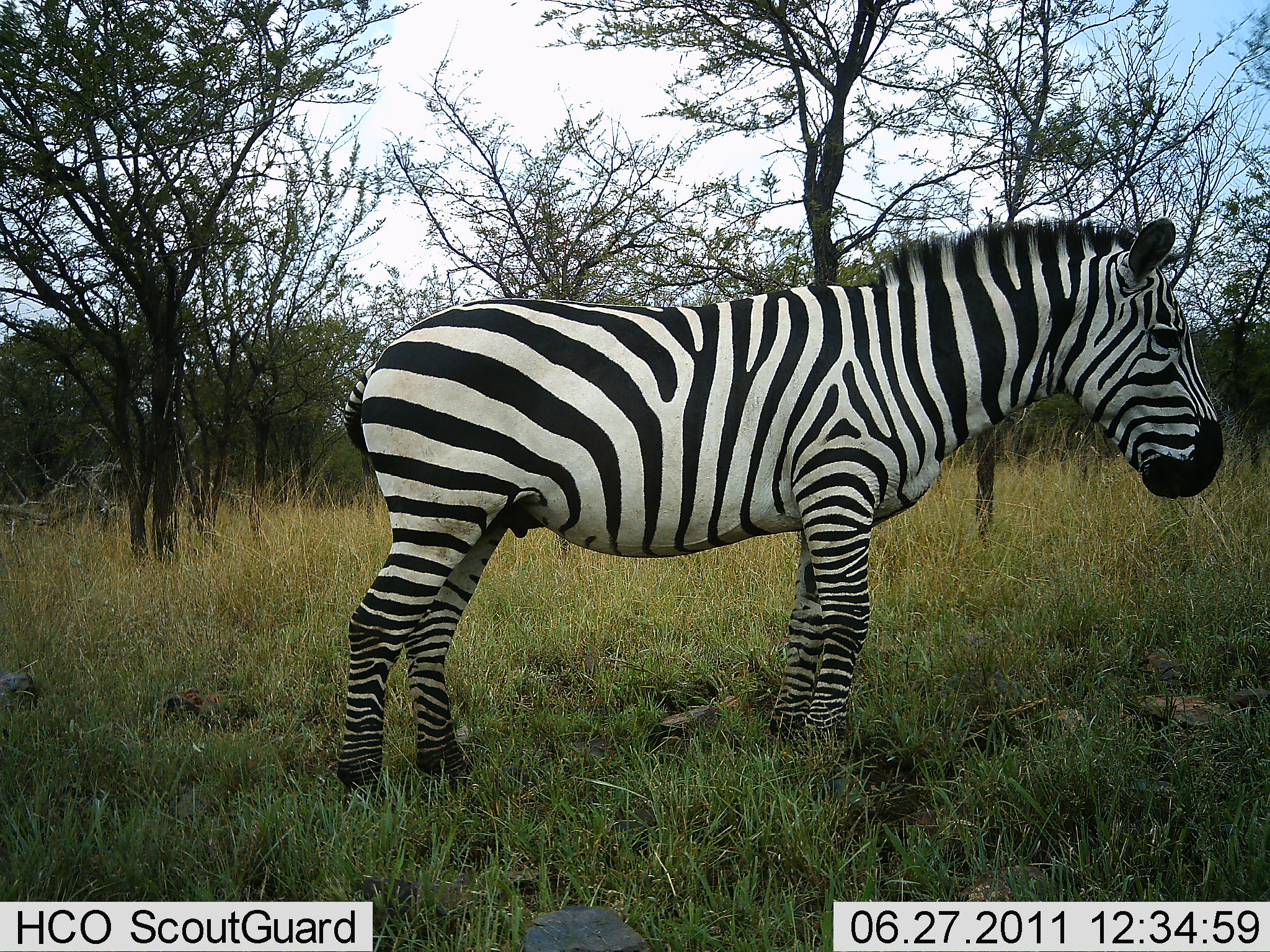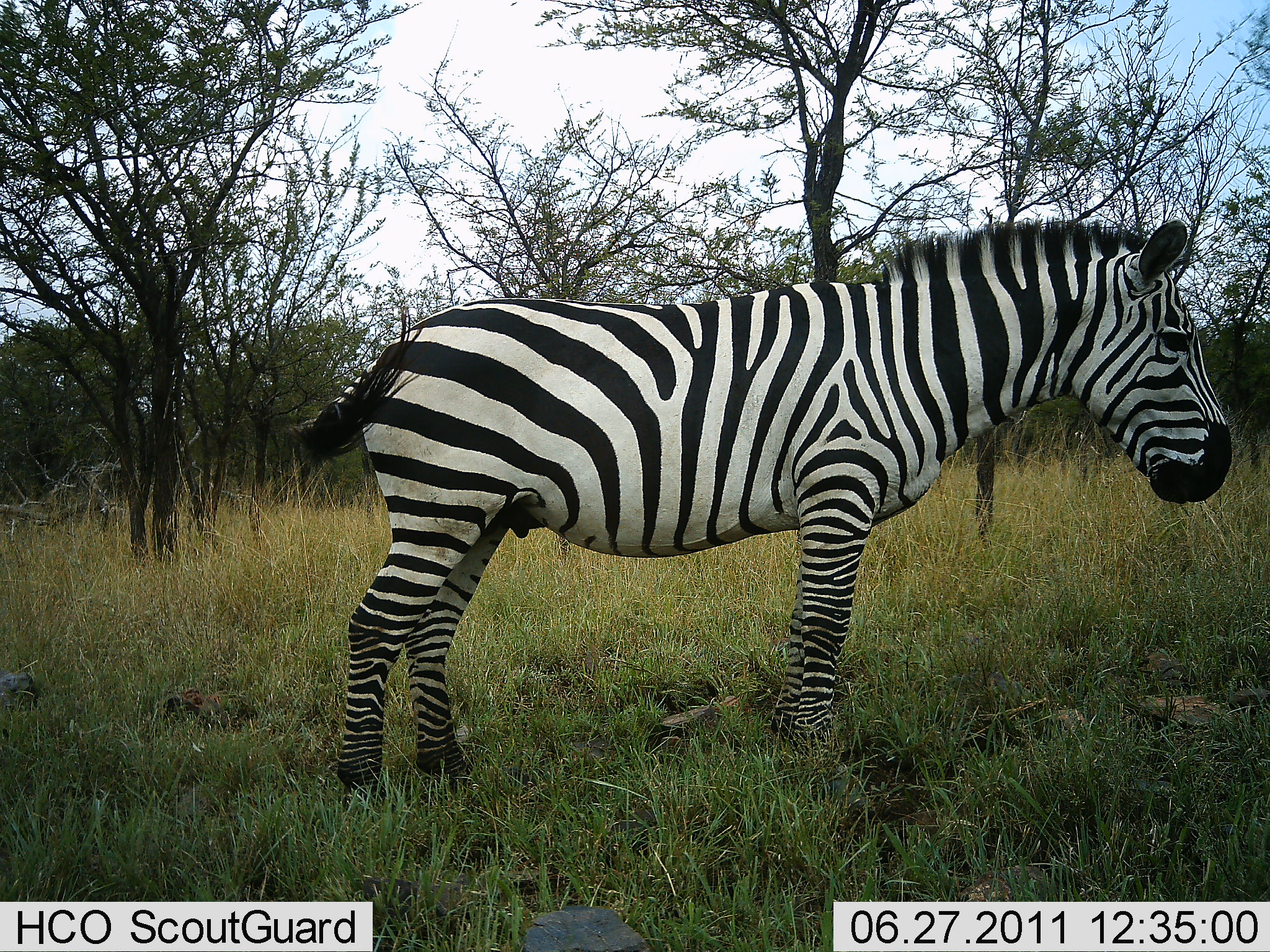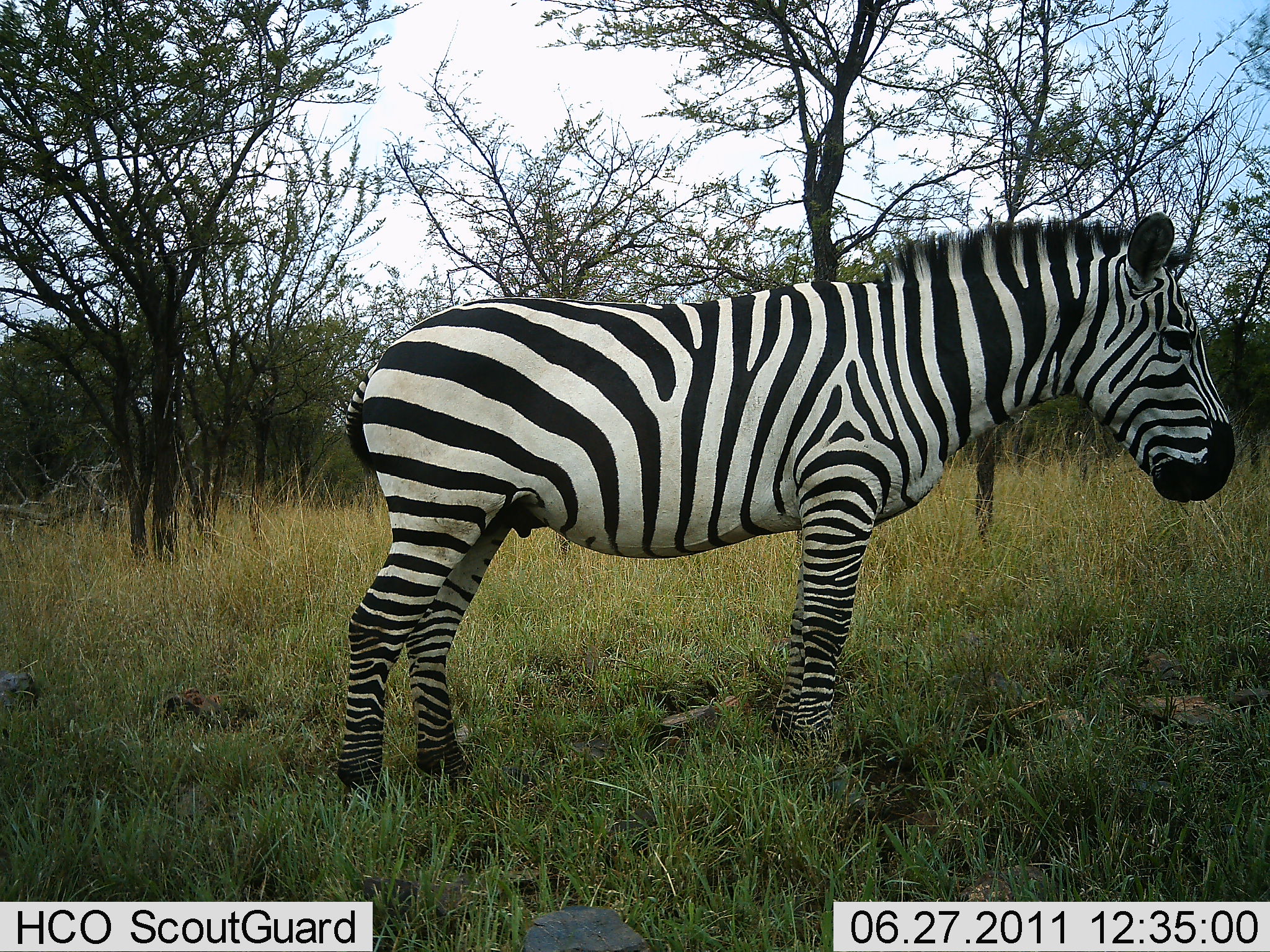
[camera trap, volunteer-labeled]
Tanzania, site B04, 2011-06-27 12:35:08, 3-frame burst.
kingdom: Animalia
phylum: Chordata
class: Mammalia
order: Perissodactyla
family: Equidae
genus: Equus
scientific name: Equus quagga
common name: plains zebra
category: zebra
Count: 1.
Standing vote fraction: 91%.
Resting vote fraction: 9%.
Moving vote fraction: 9%.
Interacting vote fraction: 0%.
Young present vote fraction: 0%.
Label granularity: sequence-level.